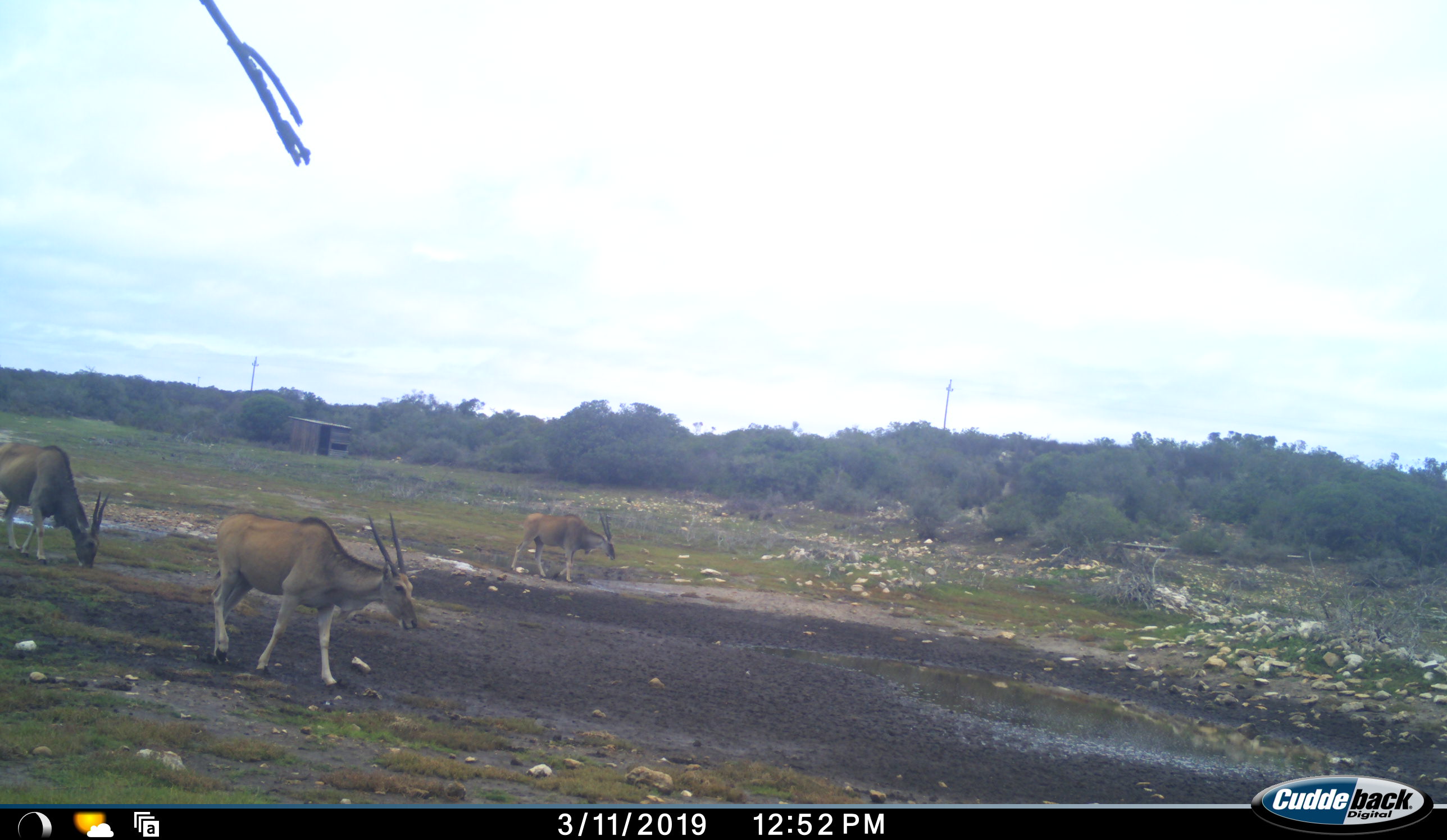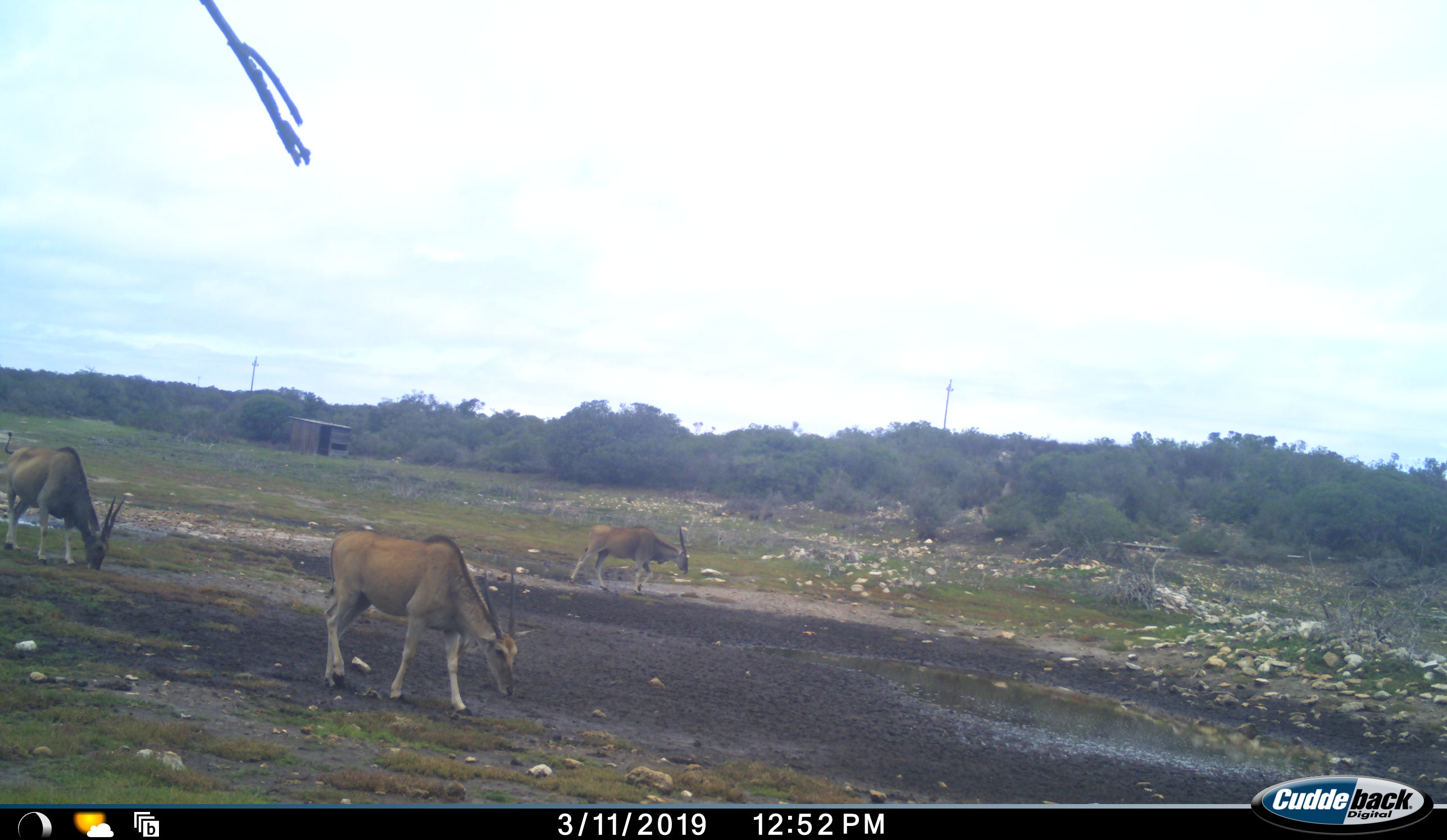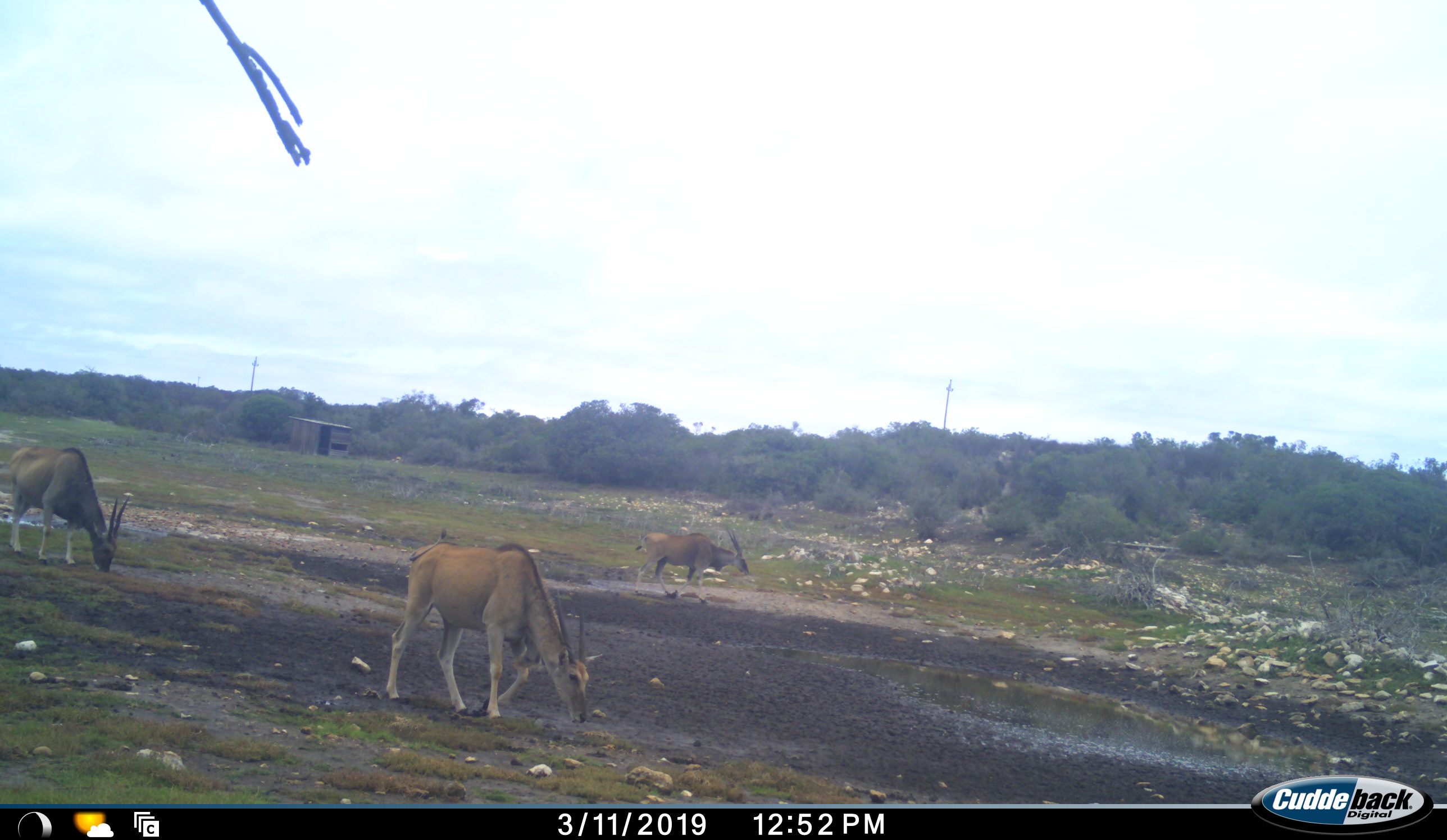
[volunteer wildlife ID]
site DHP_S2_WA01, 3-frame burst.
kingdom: Animalia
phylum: Chordata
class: Mammalia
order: Artiodactyla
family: Bovidae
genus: Tragelaphus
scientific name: Tragelaphus oryx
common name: eland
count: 3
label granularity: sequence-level